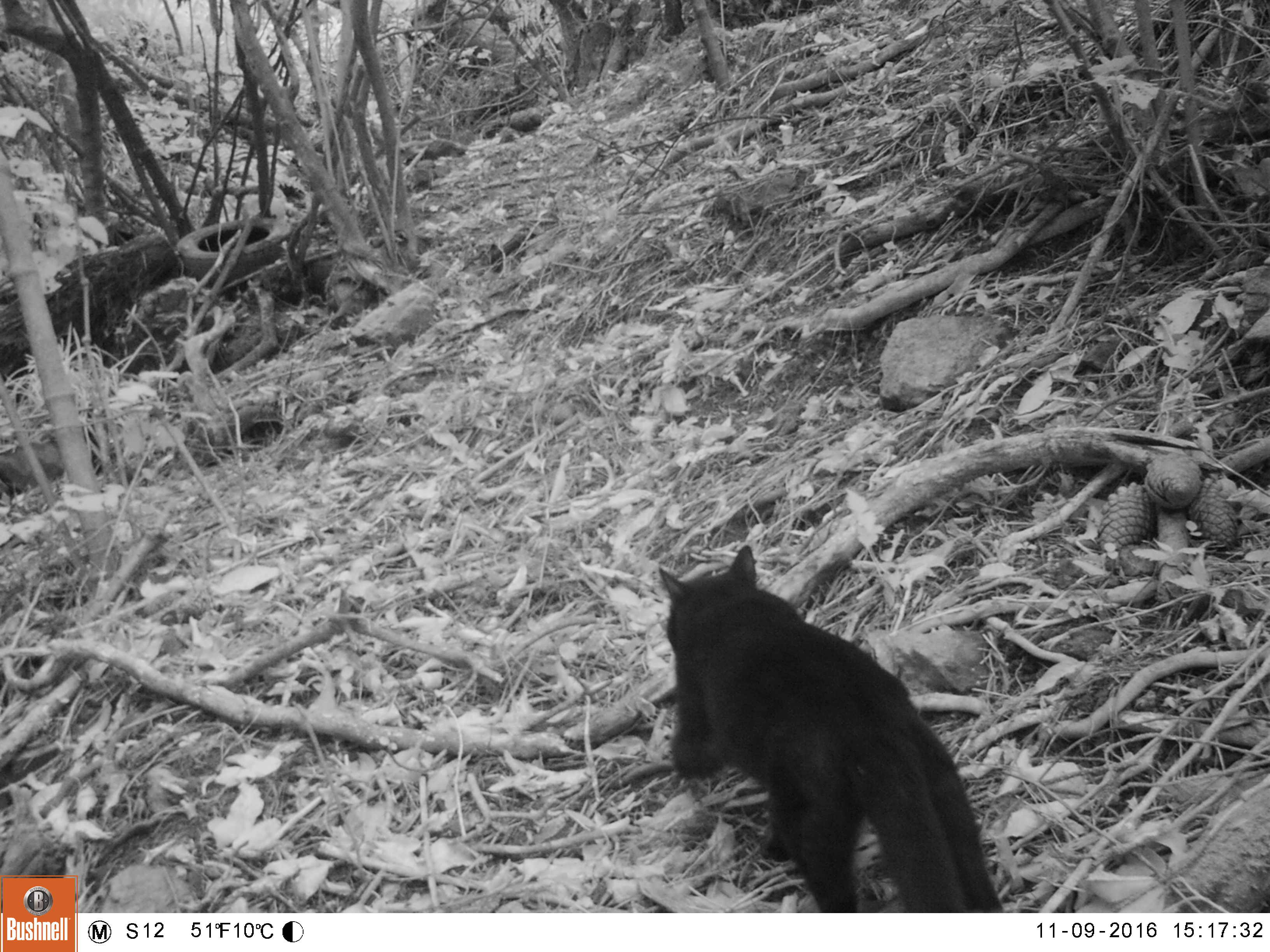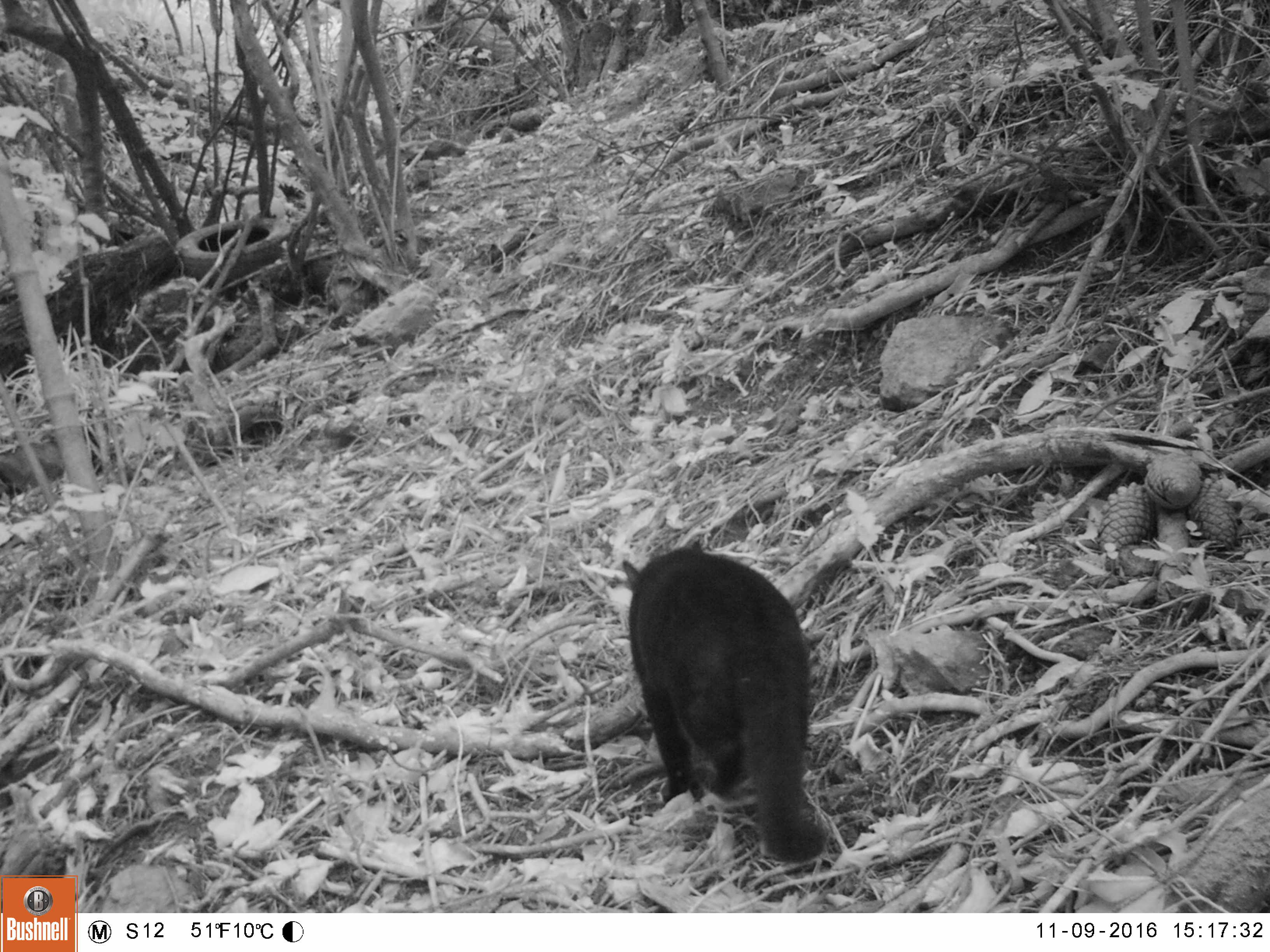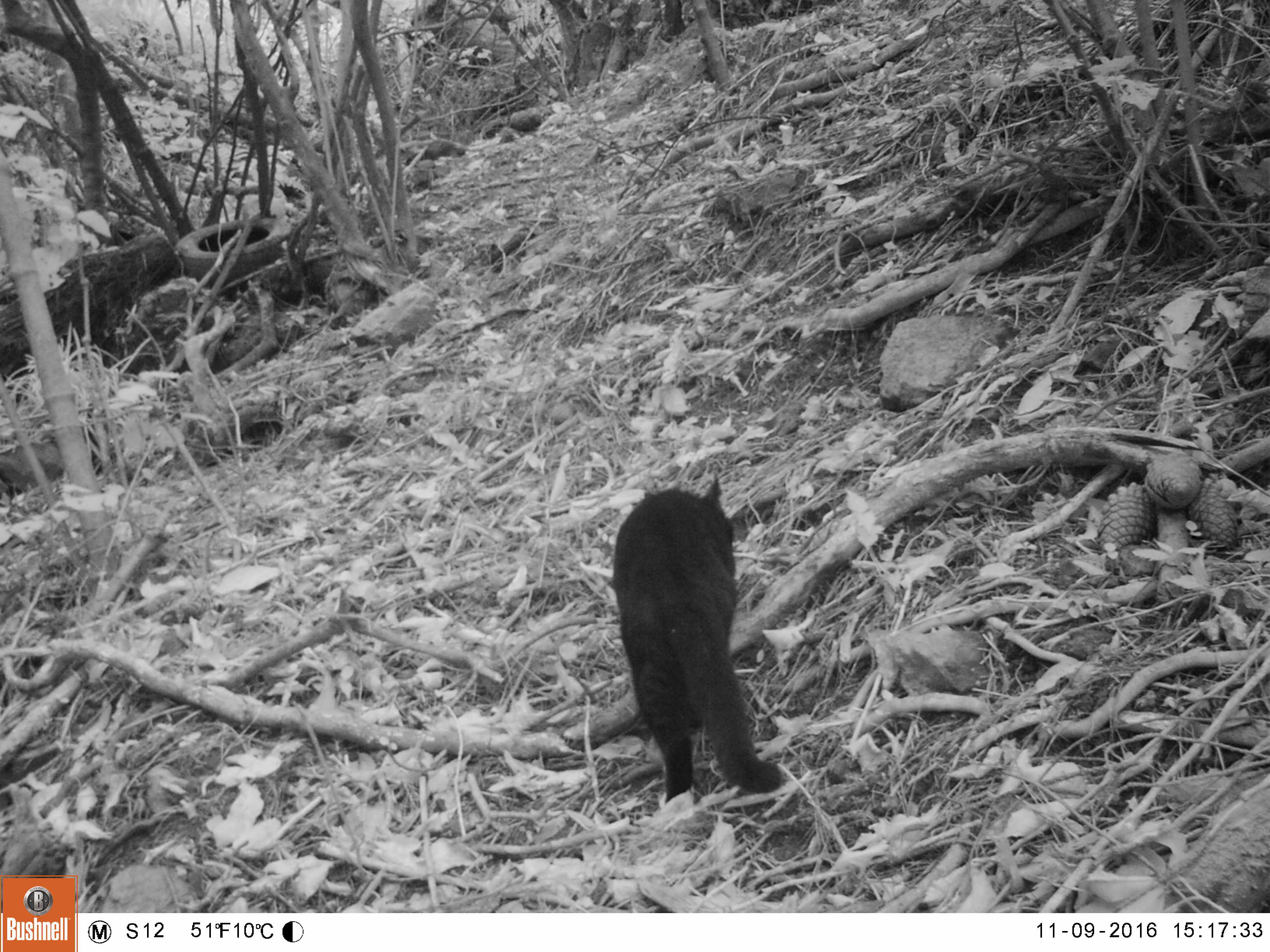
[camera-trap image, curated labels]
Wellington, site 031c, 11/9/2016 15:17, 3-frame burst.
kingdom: Animalia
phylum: Chordata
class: Mammalia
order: Carnivora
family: Felidae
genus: Felis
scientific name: Felis catus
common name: cat